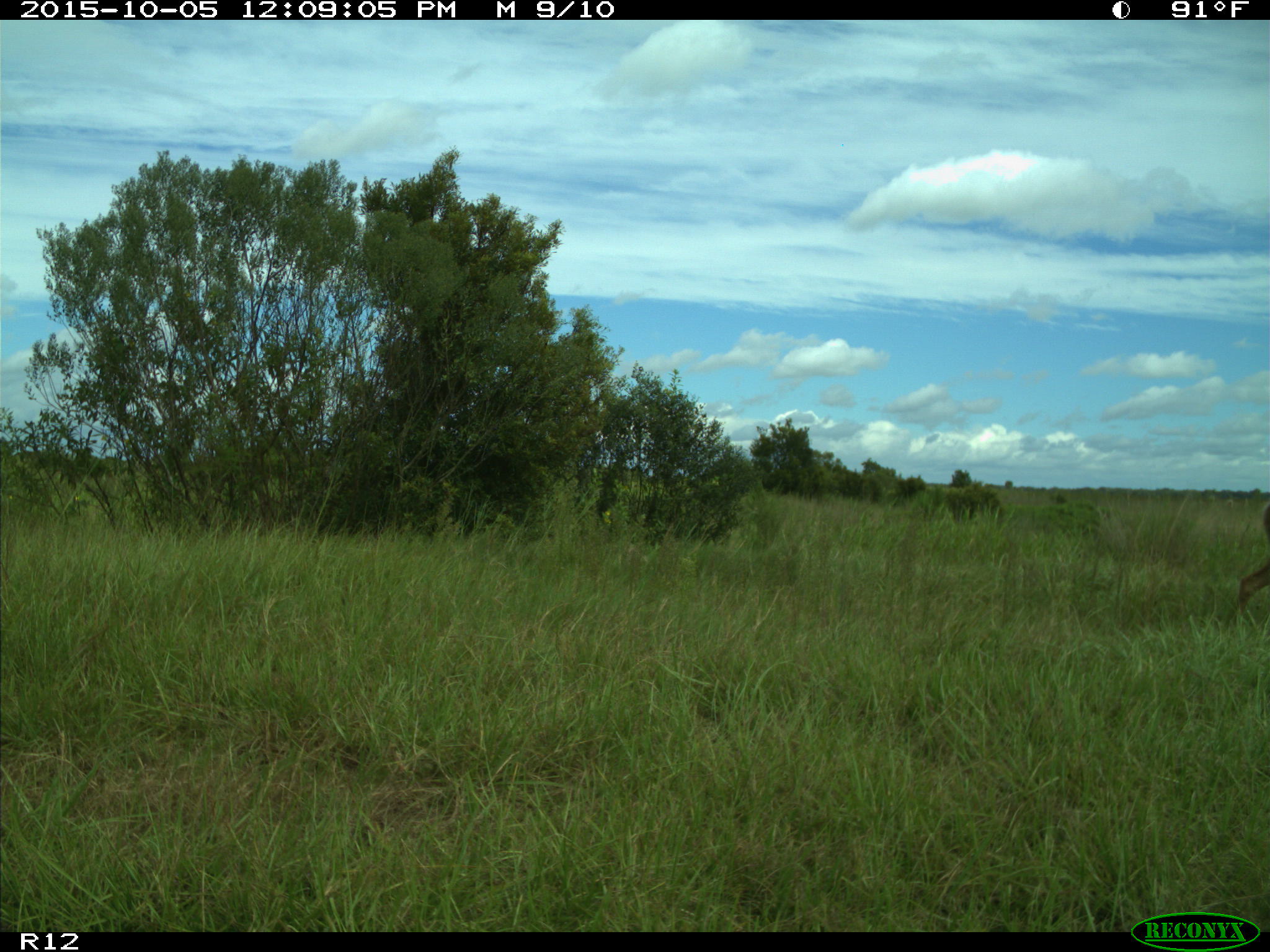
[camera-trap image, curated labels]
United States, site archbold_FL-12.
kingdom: Animalia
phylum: Chordata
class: Mammalia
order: Artiodactyla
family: Cervidae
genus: Odocoileus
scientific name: Odocoileus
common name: deer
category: unidentified deer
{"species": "unidentified deer (deer) (Odocoileus)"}